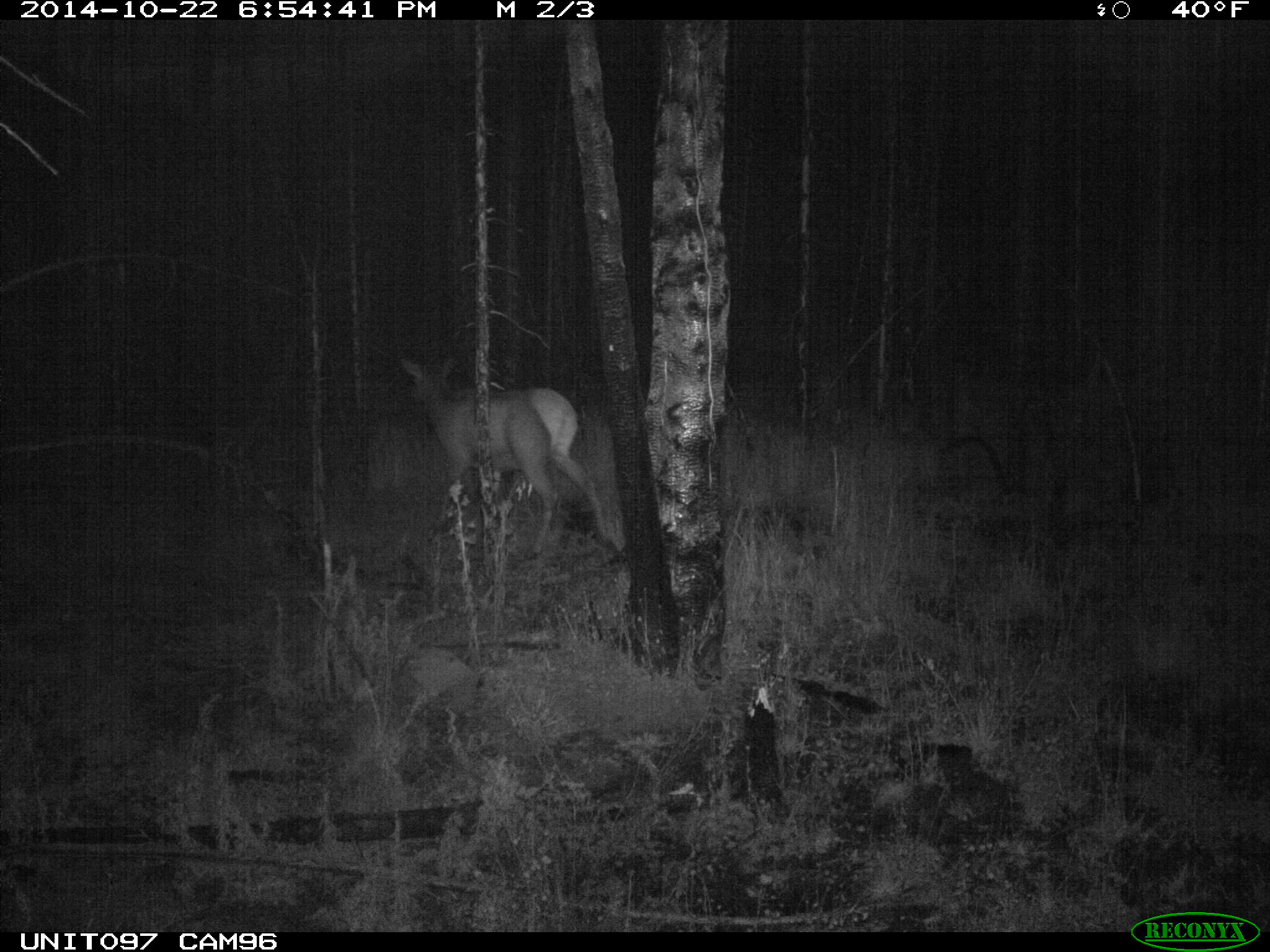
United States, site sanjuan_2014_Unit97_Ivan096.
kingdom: Animalia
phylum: Chordata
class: Mammalia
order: Artiodactyla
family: Cervidae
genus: Cervus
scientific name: Cervus elaphus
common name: red deer